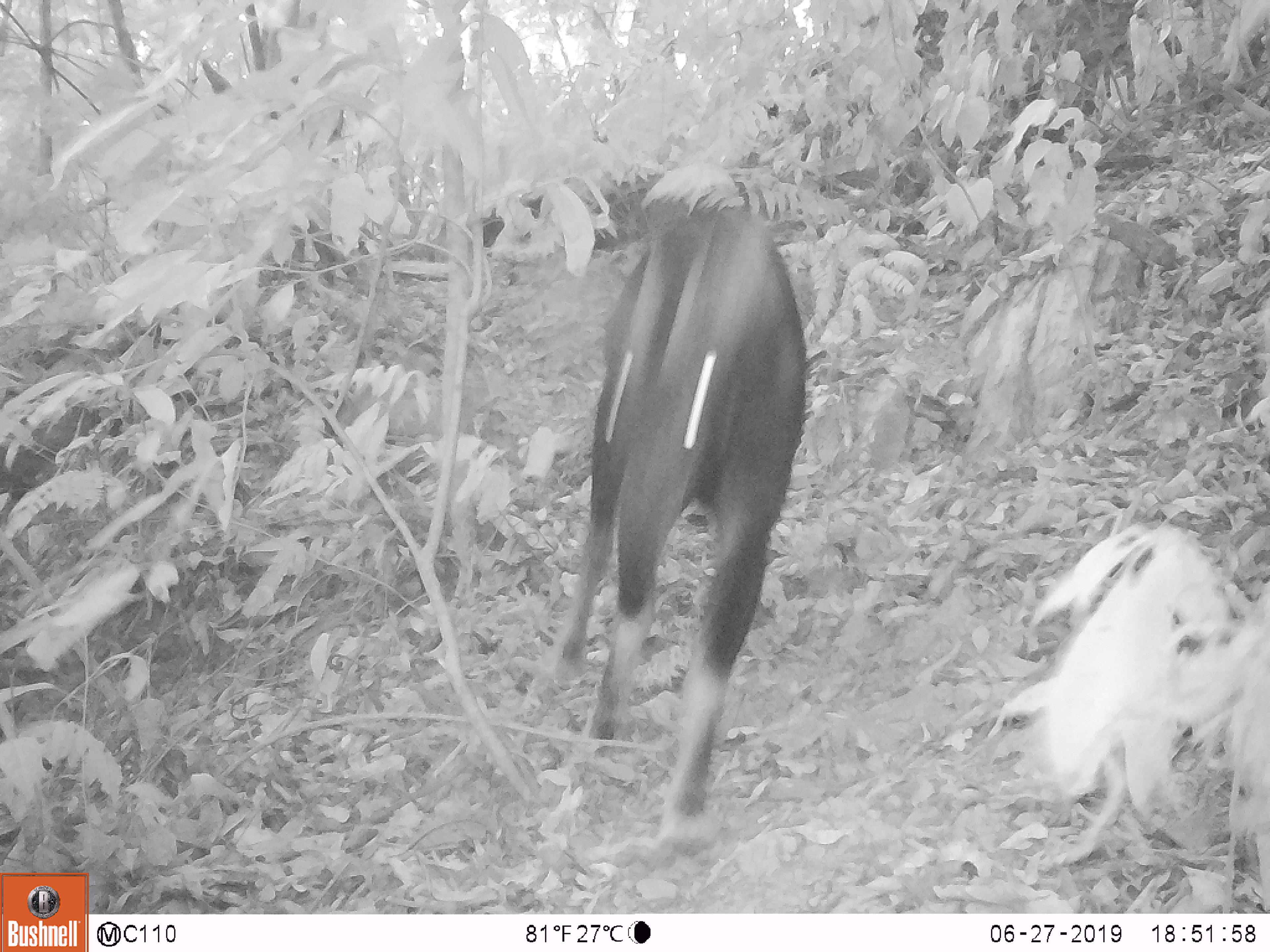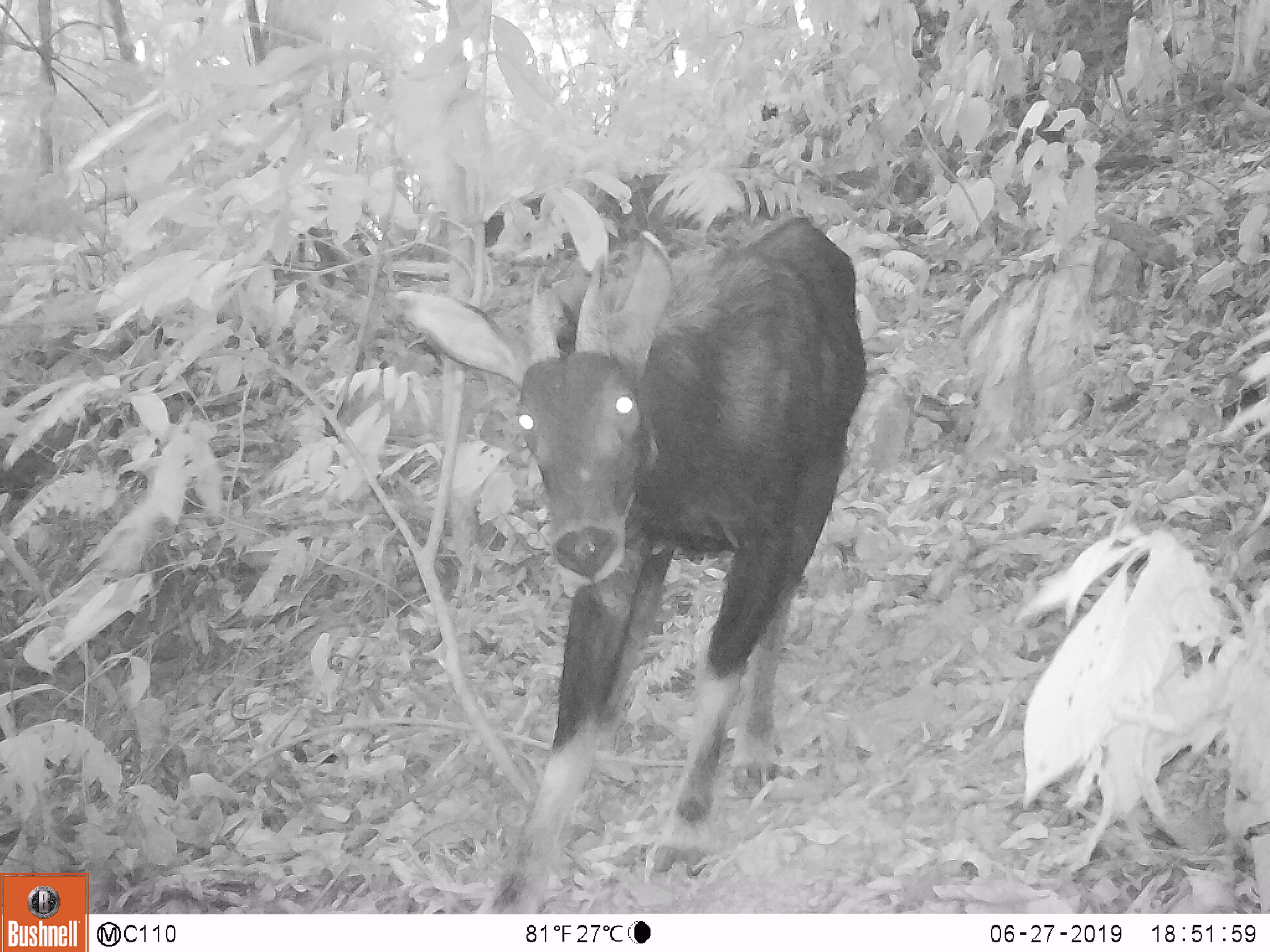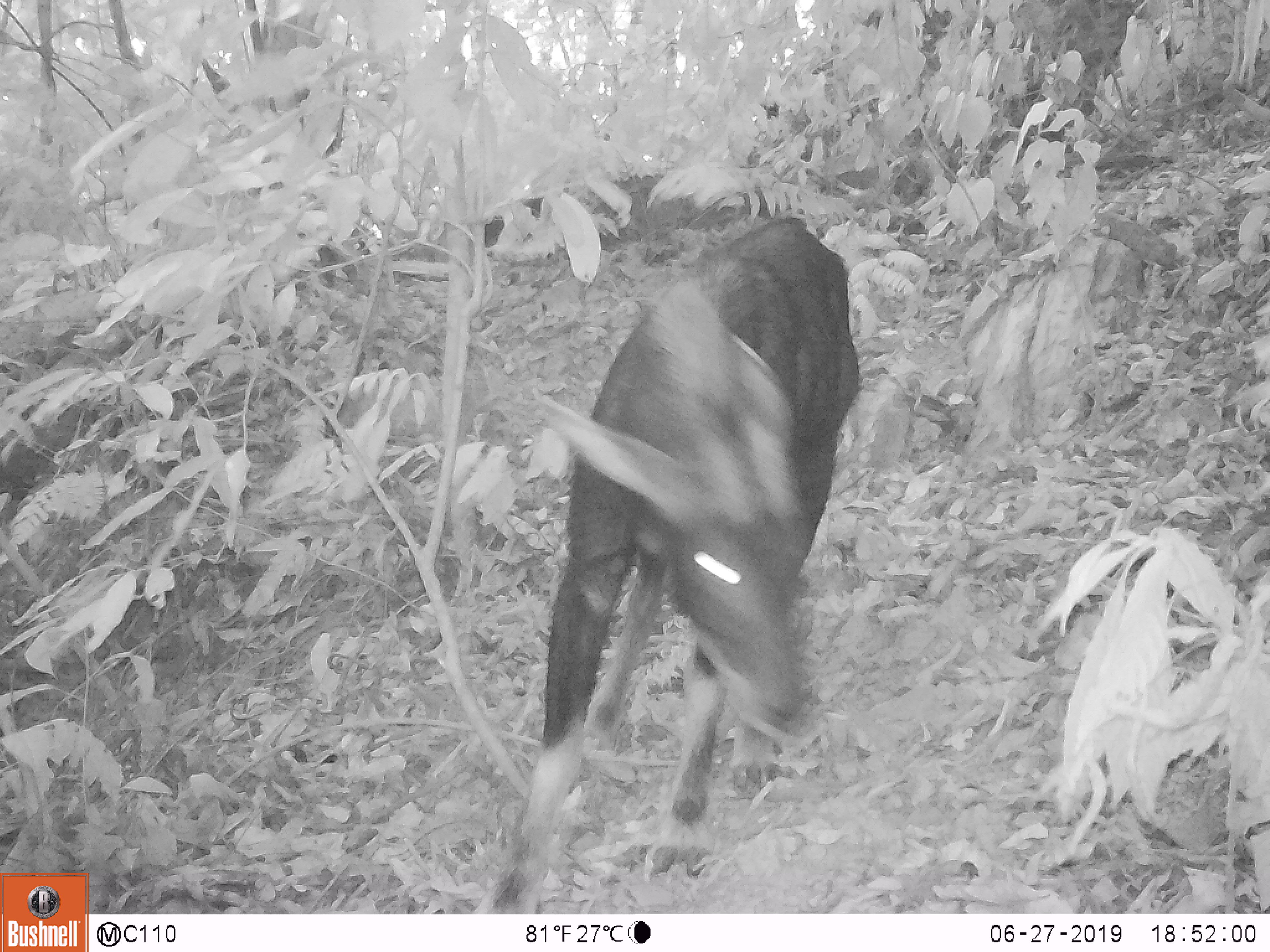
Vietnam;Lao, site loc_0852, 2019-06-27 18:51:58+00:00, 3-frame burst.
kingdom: Animalia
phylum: Chordata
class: Mammalia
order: Artiodactyla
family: Bovidae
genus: Capricornis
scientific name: Capricornis sumatraensis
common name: chinese serow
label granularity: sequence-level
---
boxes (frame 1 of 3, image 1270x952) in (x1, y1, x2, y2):
chinese serow: (550, 205, 807, 849)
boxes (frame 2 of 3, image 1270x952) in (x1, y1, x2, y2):
chinese serow: (391, 212, 867, 913)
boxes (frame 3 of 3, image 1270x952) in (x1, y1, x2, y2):
chinese serow: (469, 212, 861, 914)